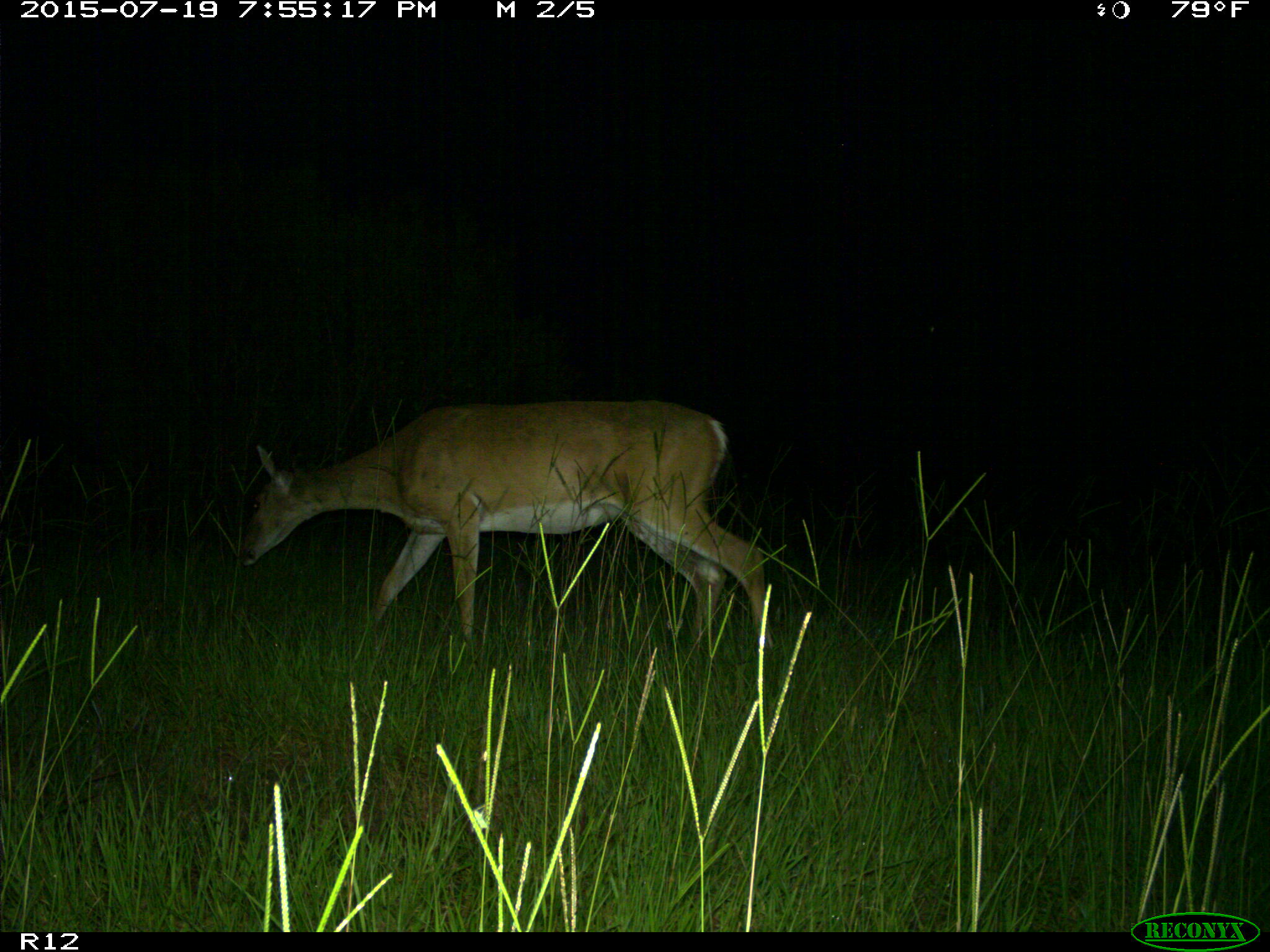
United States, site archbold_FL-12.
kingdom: Animalia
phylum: Chordata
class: Mammalia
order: Artiodactyla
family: Cervidae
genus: Odocoileus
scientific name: Odocoileus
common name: deer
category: unidentified deer